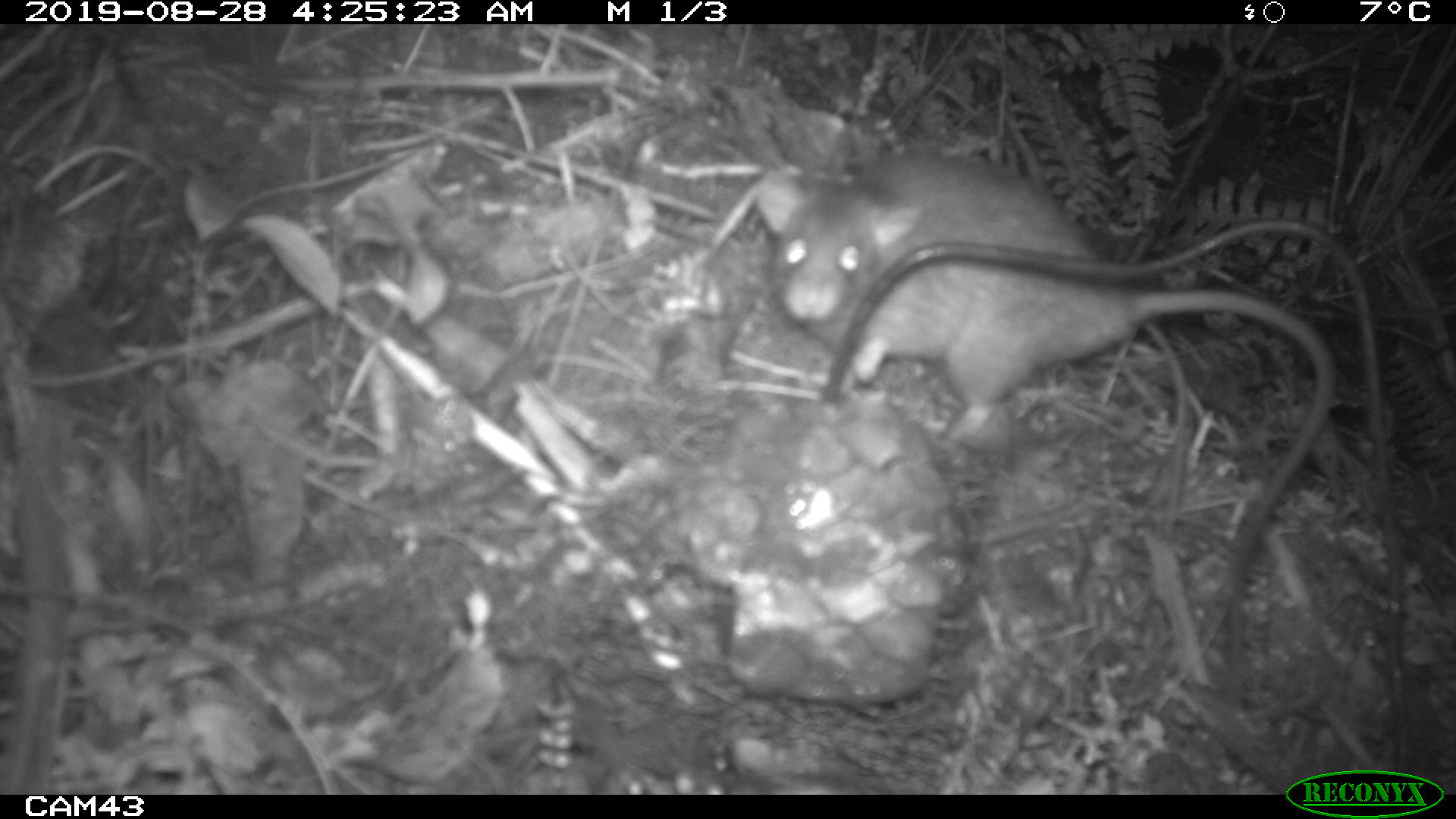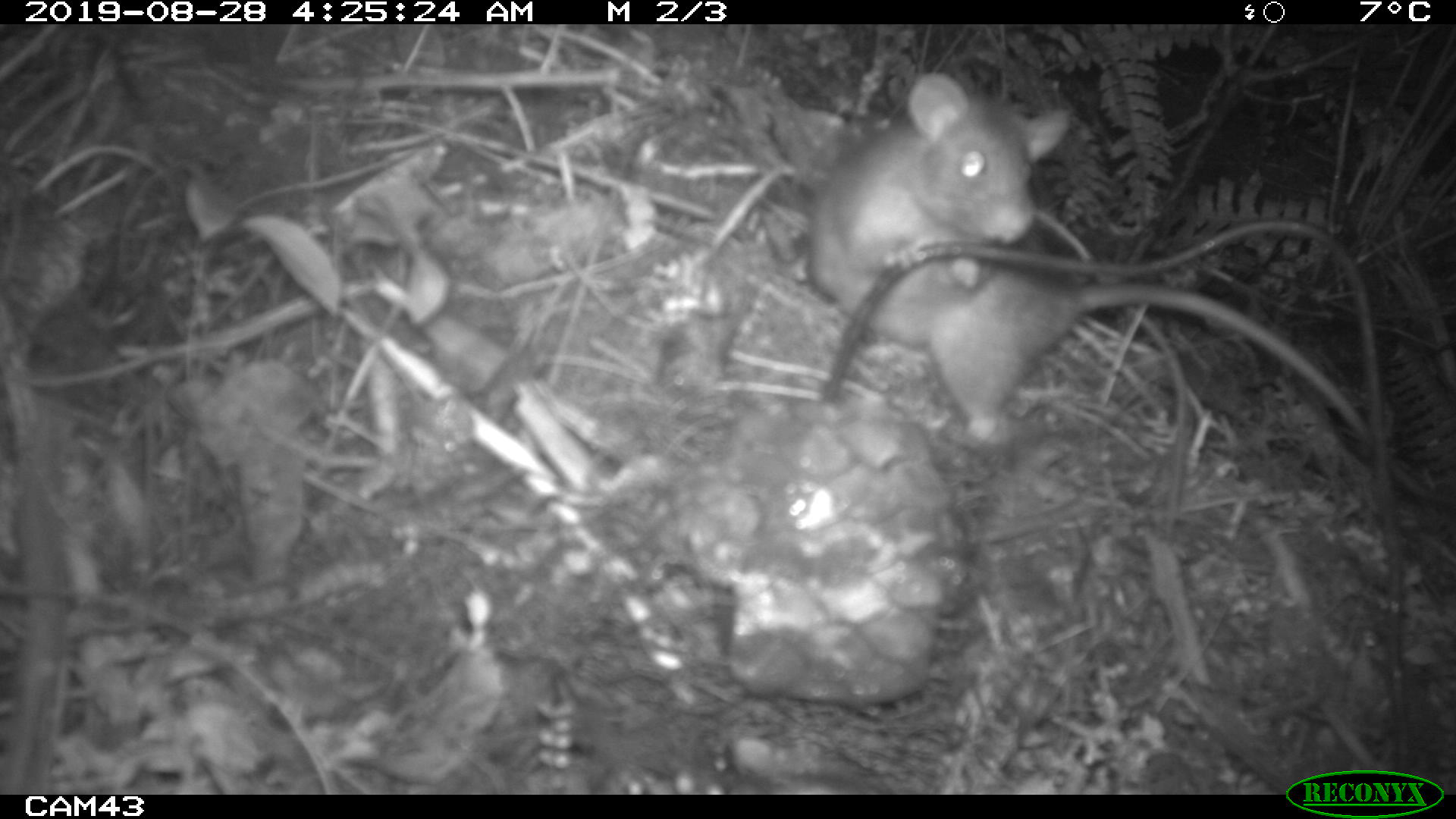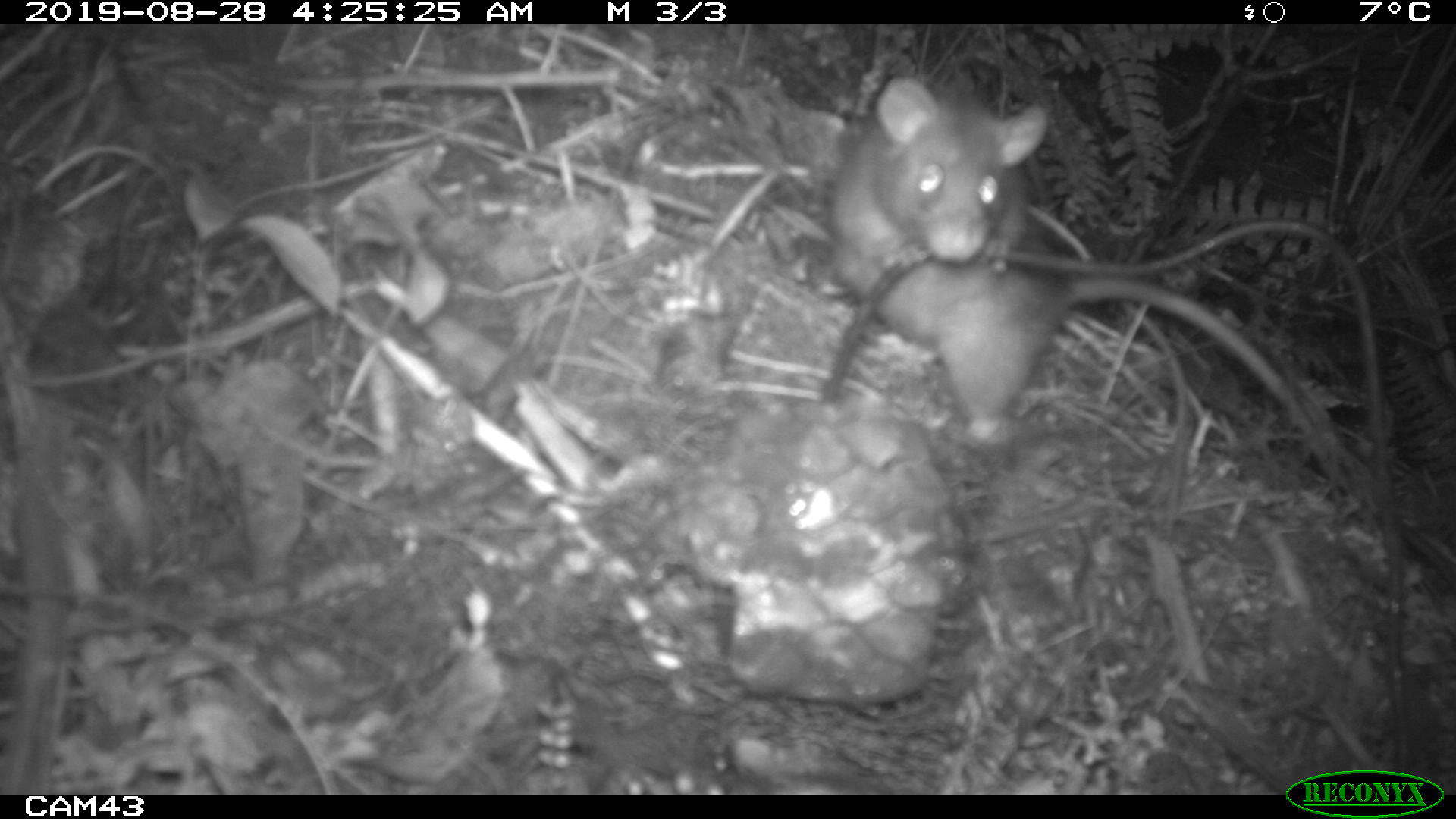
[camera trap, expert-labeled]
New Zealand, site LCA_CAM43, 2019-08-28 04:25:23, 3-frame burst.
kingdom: Animalia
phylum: Chordata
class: Mammalia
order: Rodentia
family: Muridae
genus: Rattus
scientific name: Rattus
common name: rat